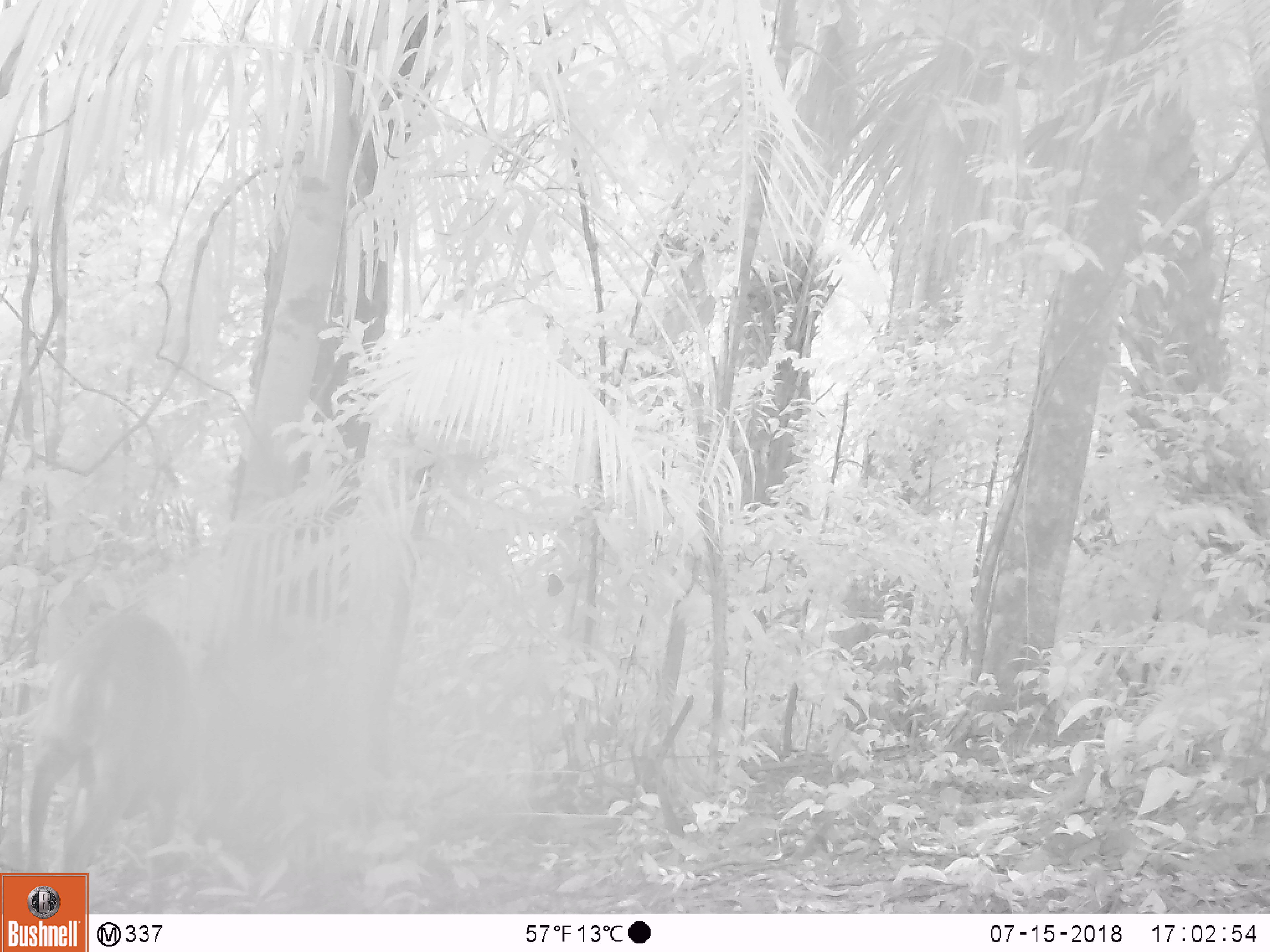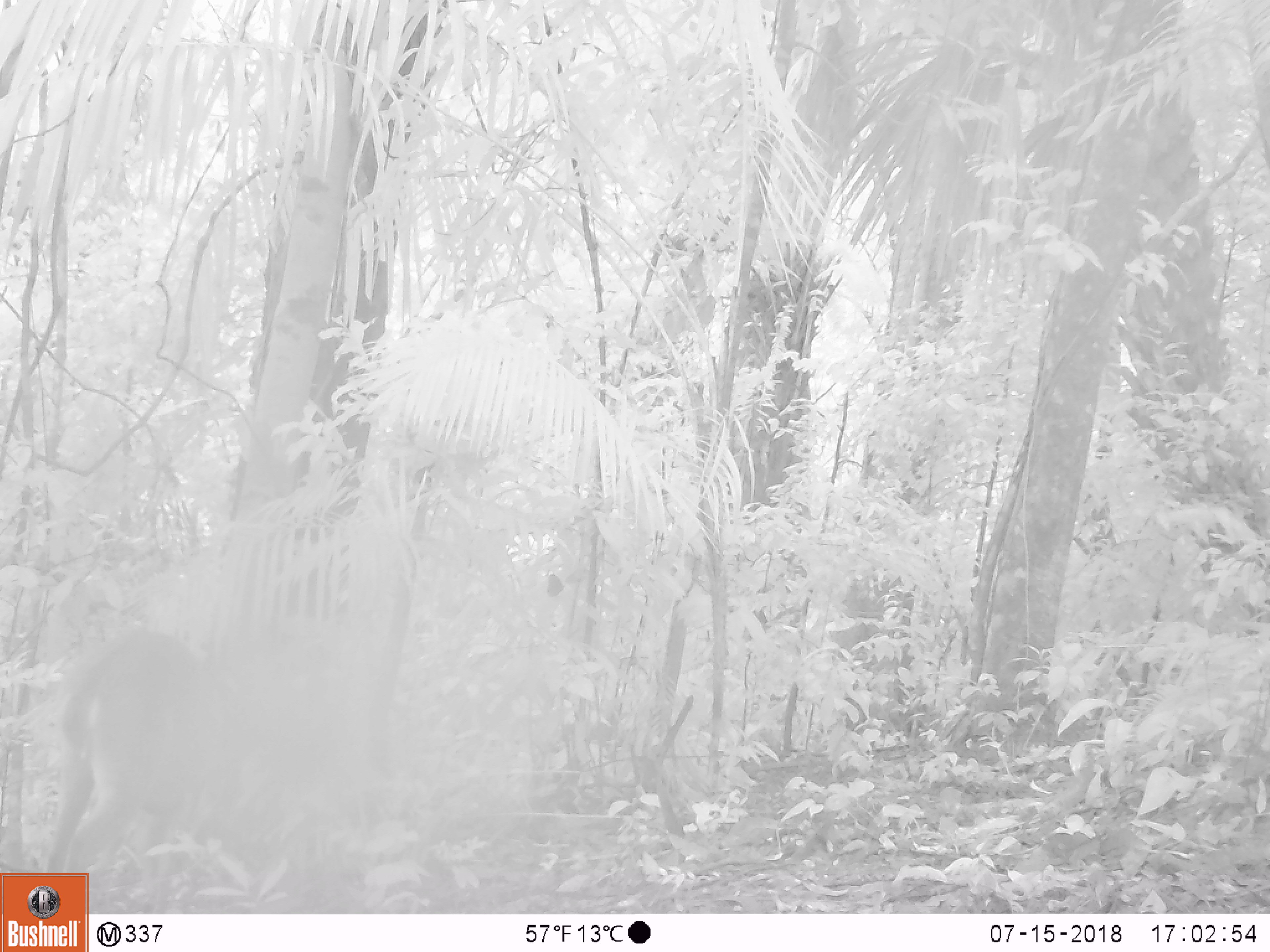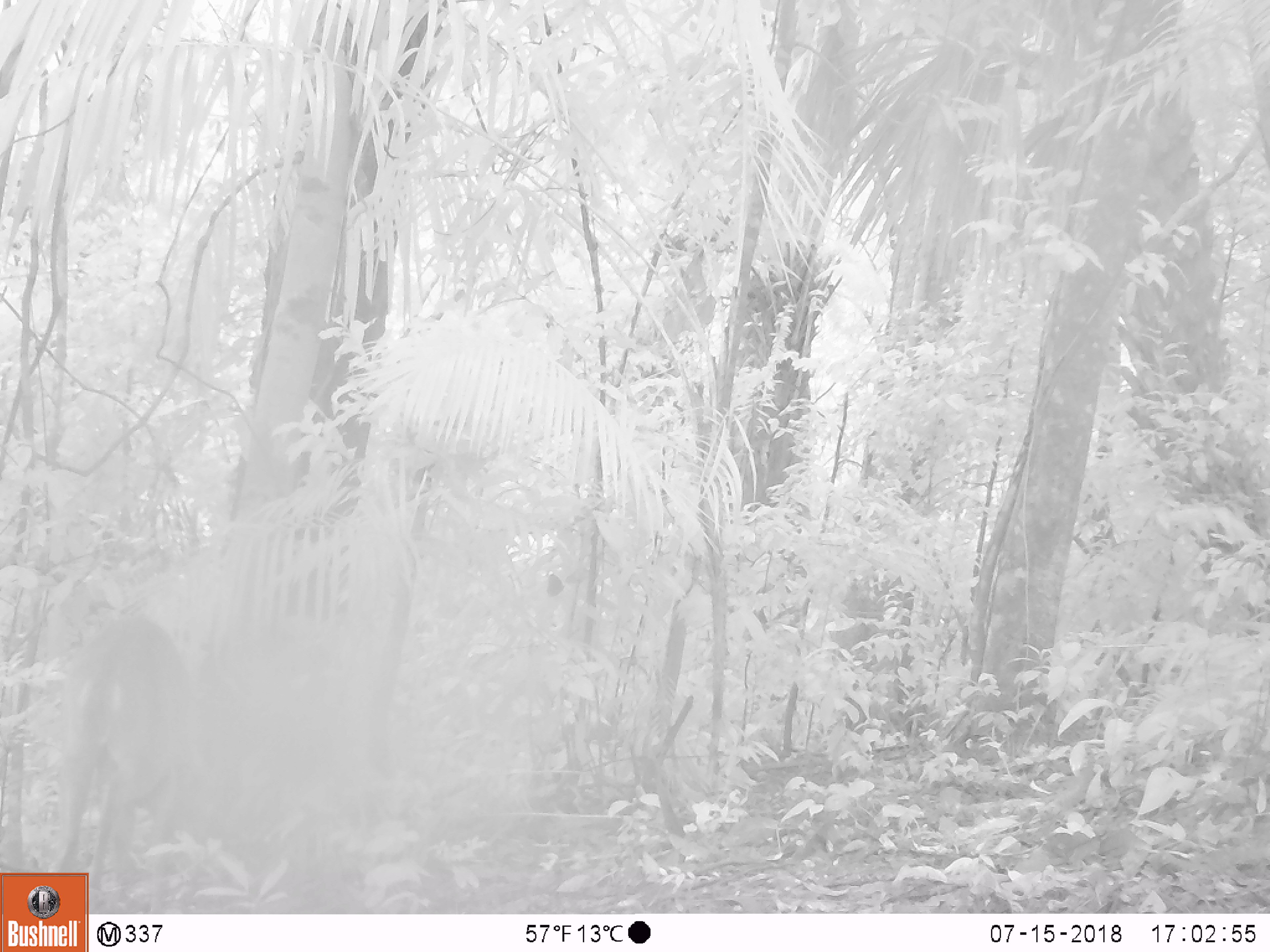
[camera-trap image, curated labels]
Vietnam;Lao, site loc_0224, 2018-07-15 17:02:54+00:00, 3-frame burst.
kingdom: Animalia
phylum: Chordata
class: Mammalia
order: Artiodactyla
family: Cervidae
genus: Muntiacus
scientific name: Muntiacus vuquangensis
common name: large-antlered muntjac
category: large antlered muntjac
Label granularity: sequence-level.